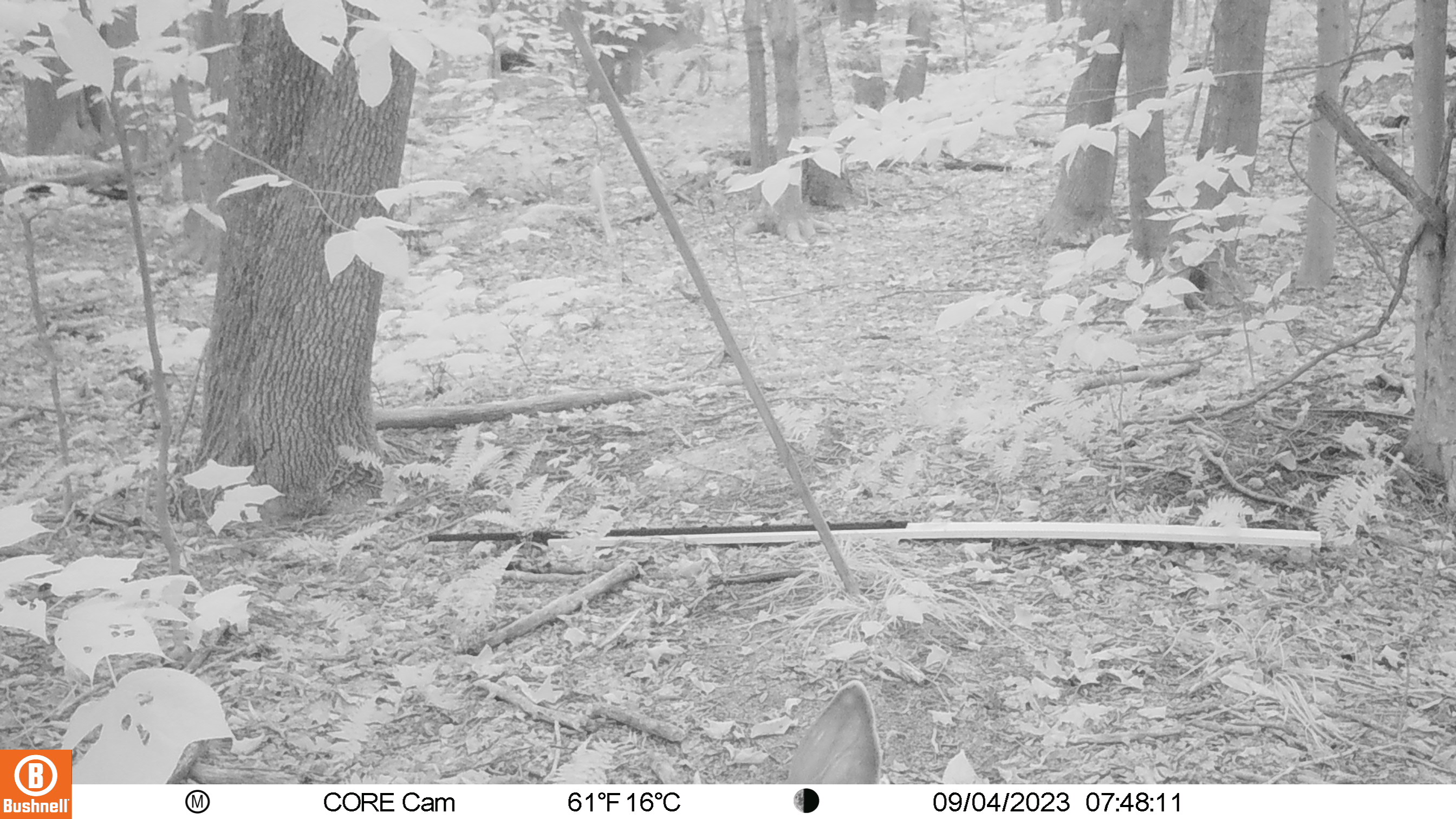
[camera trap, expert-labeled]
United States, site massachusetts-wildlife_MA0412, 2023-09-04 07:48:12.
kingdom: Animalia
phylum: Chordata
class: Mammalia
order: Artiodactyla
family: Cervidae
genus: Odocoileus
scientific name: Odocoileus virginianus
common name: white-tailed deer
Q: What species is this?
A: White-tailed deer (Odocoileus virginianus).